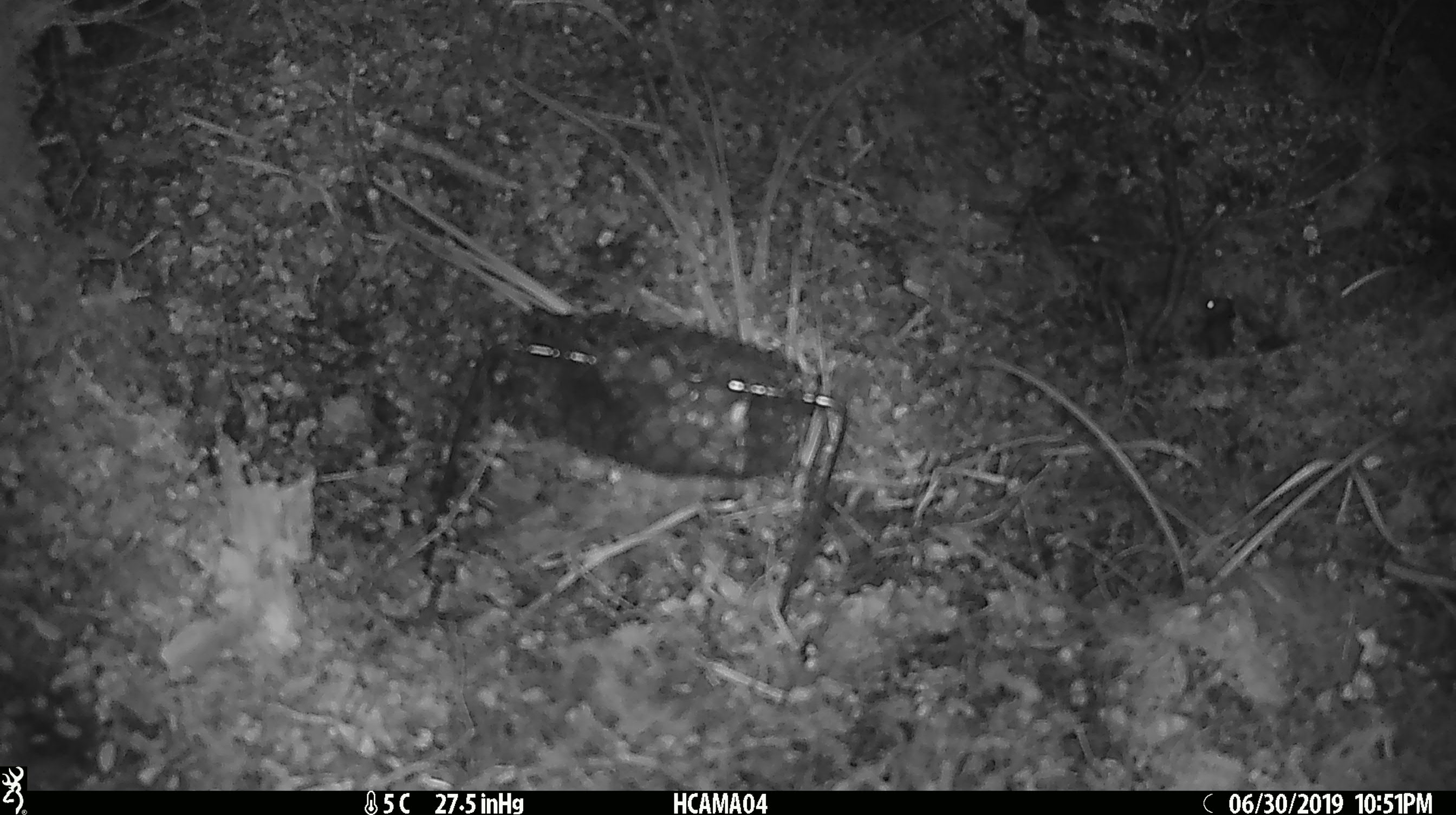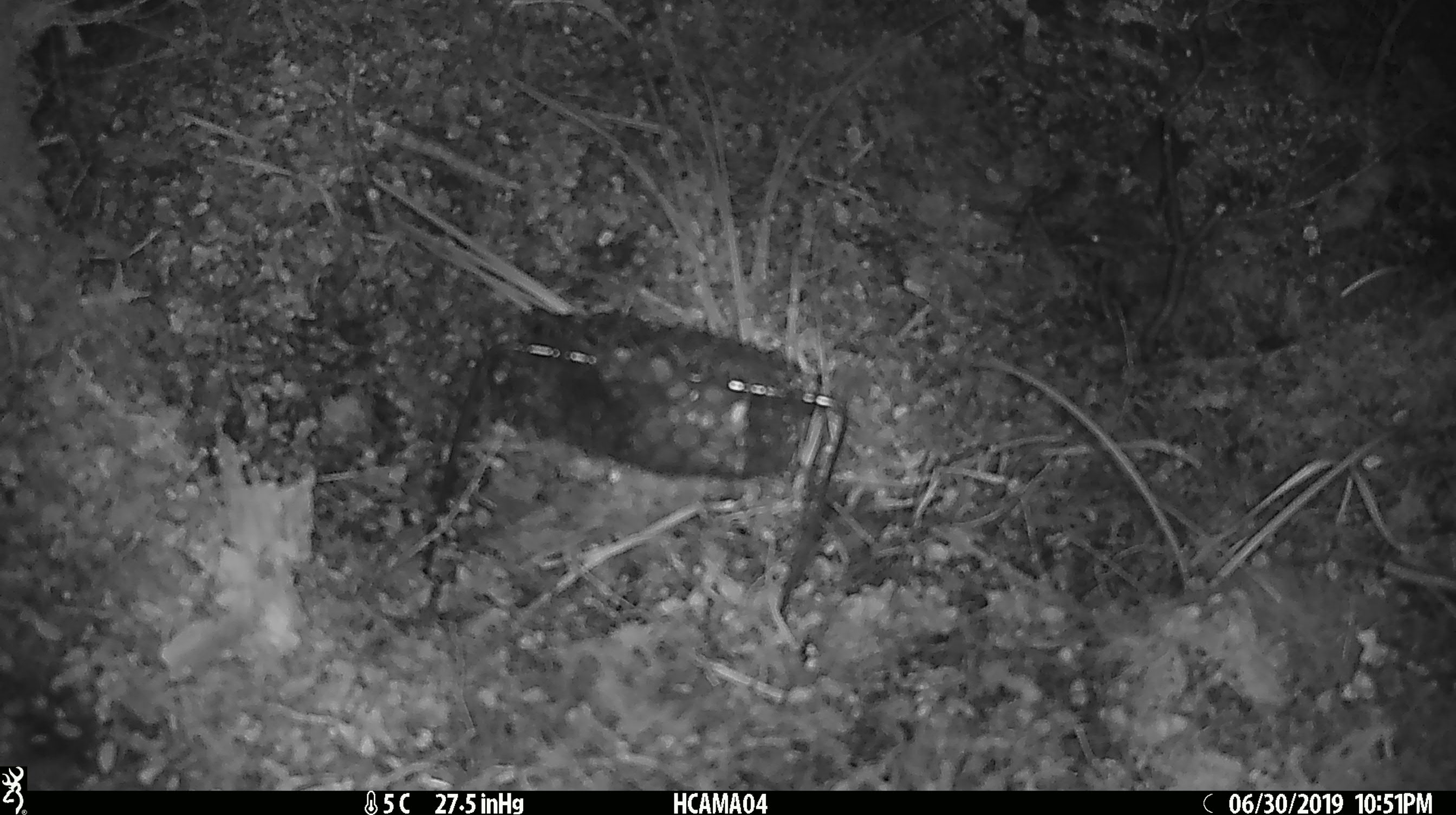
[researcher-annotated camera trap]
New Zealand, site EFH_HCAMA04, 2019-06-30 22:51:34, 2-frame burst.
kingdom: Animalia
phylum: Chordata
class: Mammalia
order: Rodentia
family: Muridae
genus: Mus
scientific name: Mus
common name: mouse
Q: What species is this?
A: Mouse (Mus).